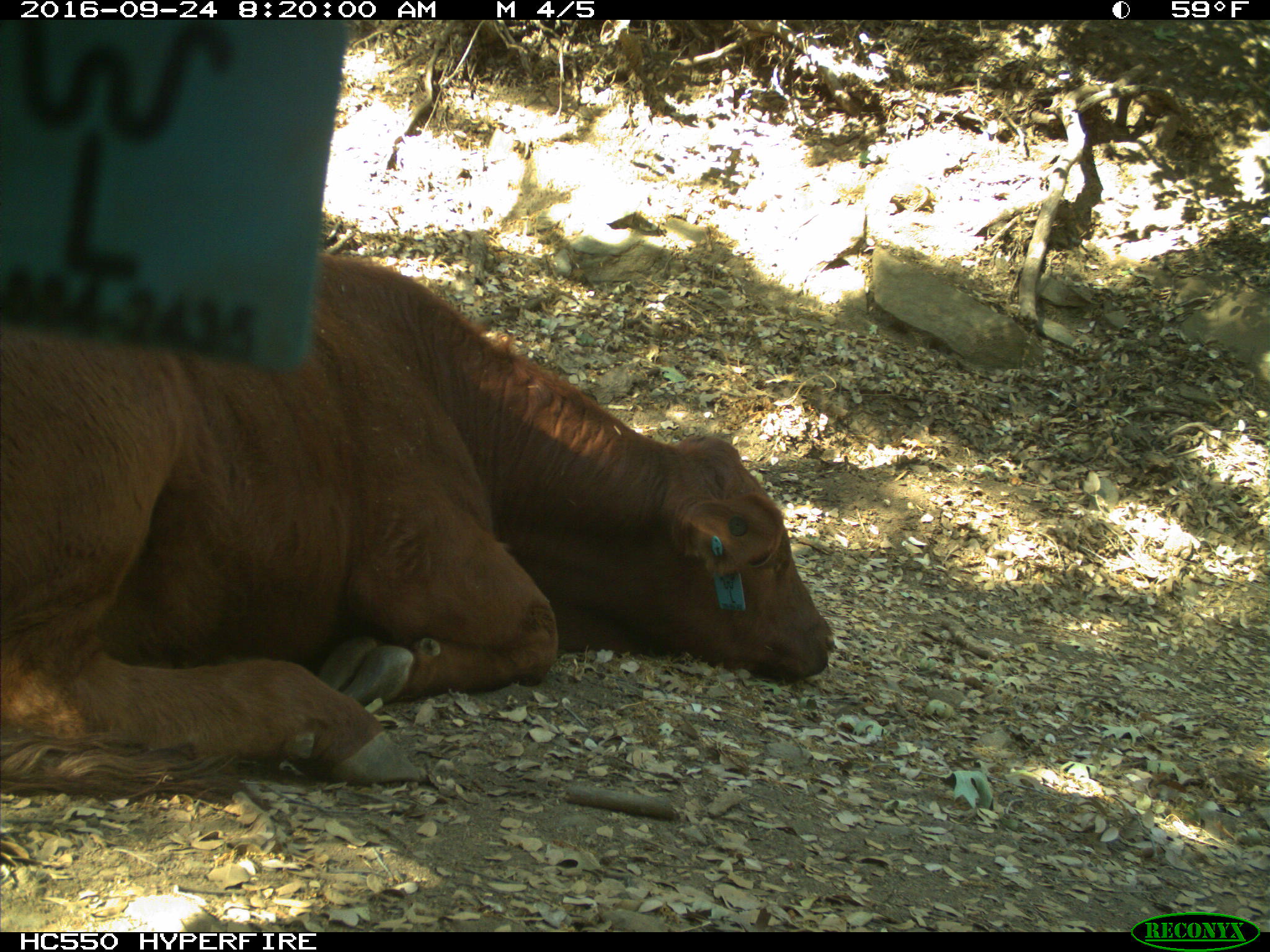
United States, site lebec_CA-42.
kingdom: Animalia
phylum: Chordata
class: Mammalia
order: Artiodactyla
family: Bovidae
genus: Bos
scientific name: Bos taurus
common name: domestic cow